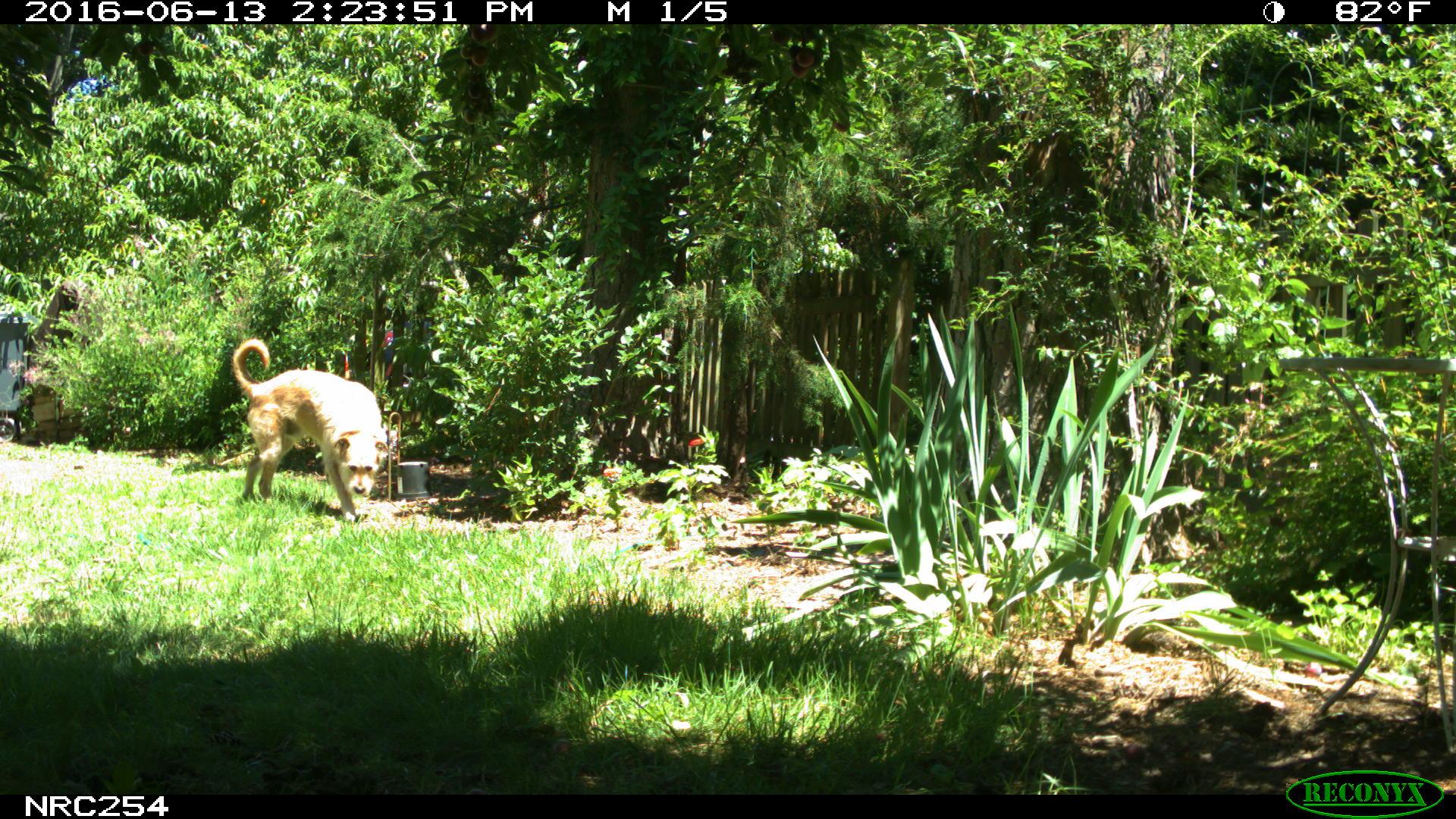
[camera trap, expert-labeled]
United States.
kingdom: Animalia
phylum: Chordata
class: Mammalia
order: Carnivora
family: Canidae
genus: Canis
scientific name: Canis familiaris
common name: domestic dog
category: Dog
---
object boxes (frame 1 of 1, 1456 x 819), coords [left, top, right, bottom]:
Dog: [220, 340, 395, 519]